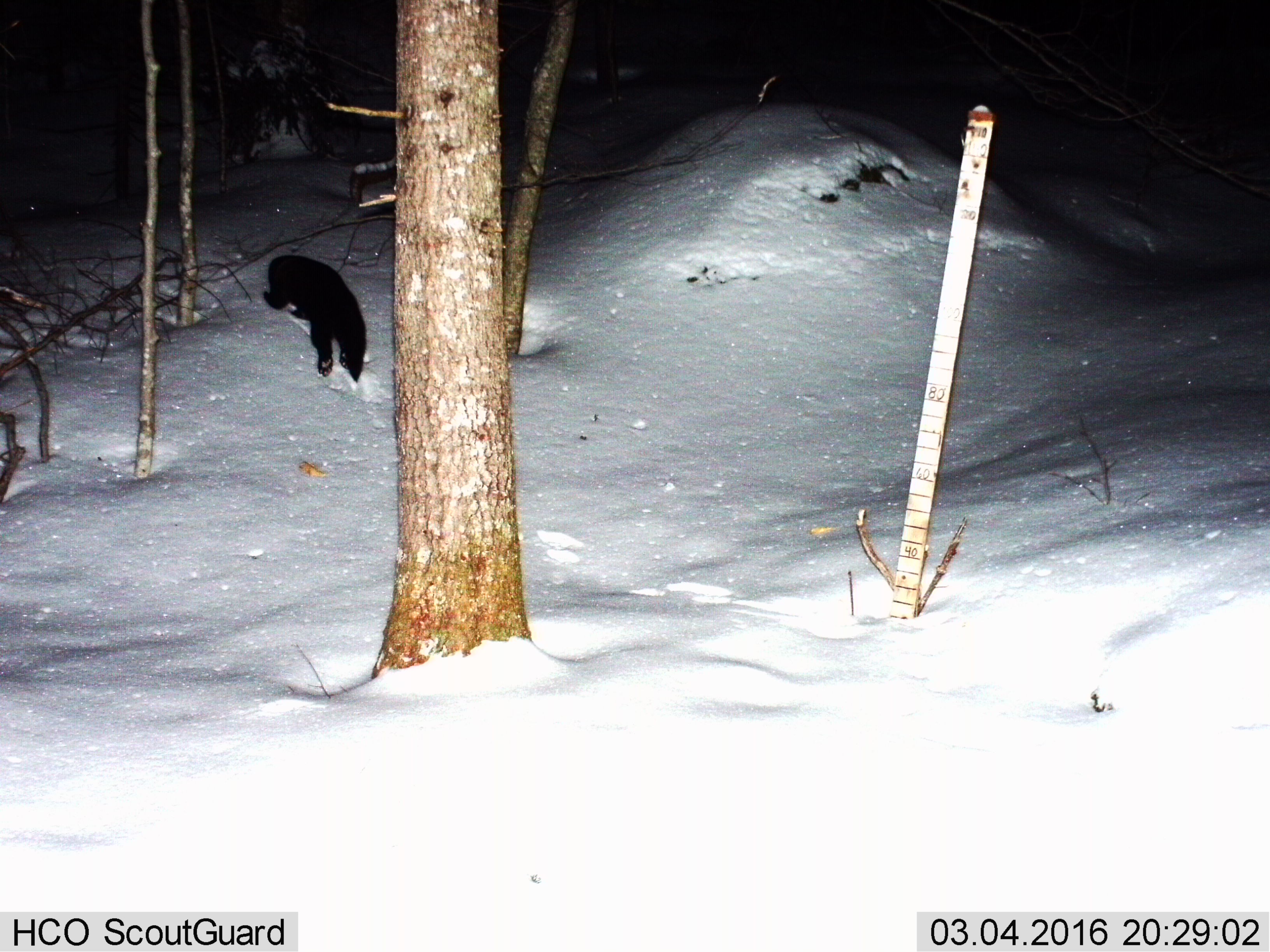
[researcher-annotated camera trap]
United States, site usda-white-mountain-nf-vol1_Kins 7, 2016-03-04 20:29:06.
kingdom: Animalia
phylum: Chordata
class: Mammalia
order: Carnivora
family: Mustelidae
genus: Pekania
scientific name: Pekania pennanti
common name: fisher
Fisher (Pekania pennanti).